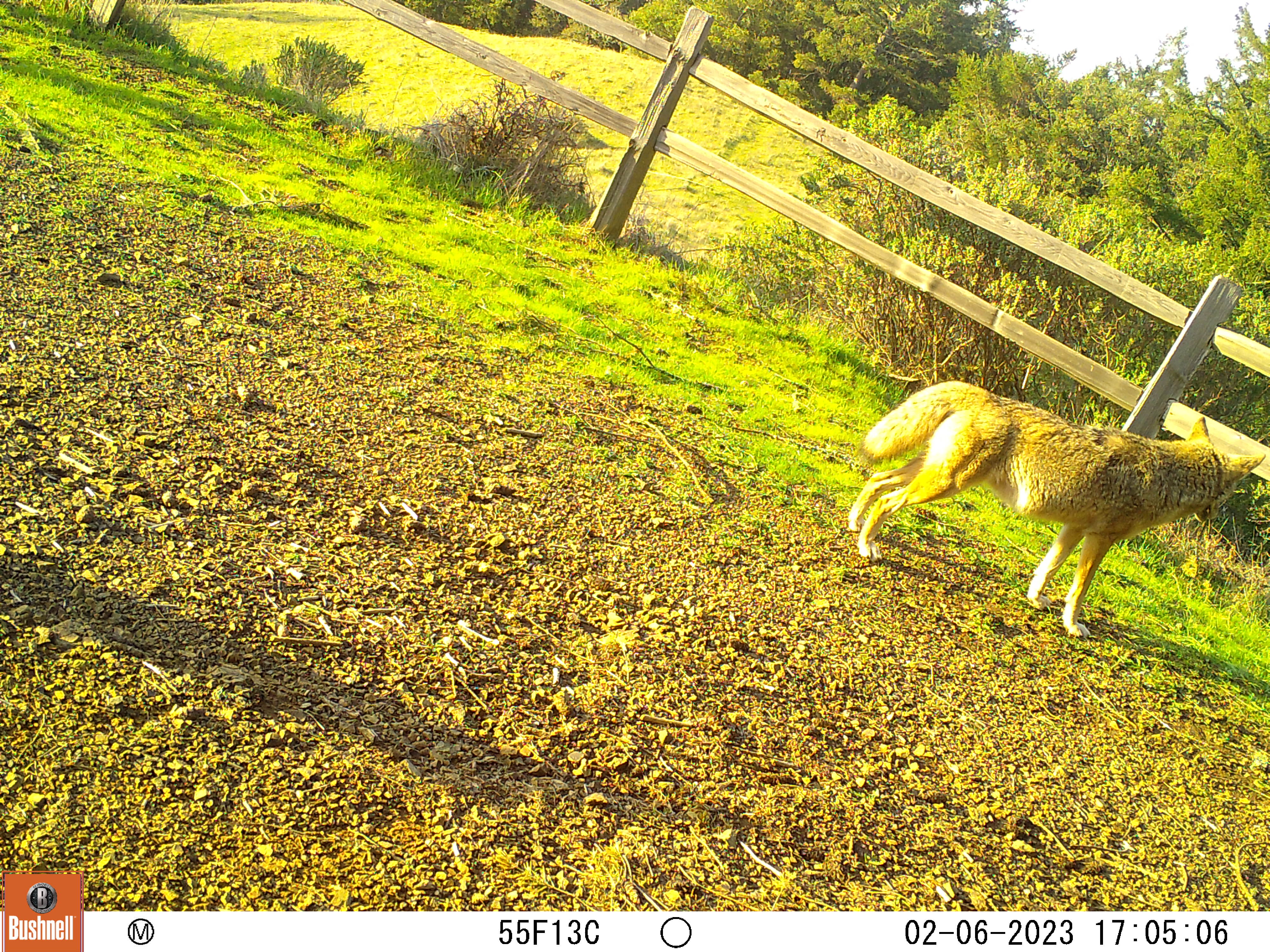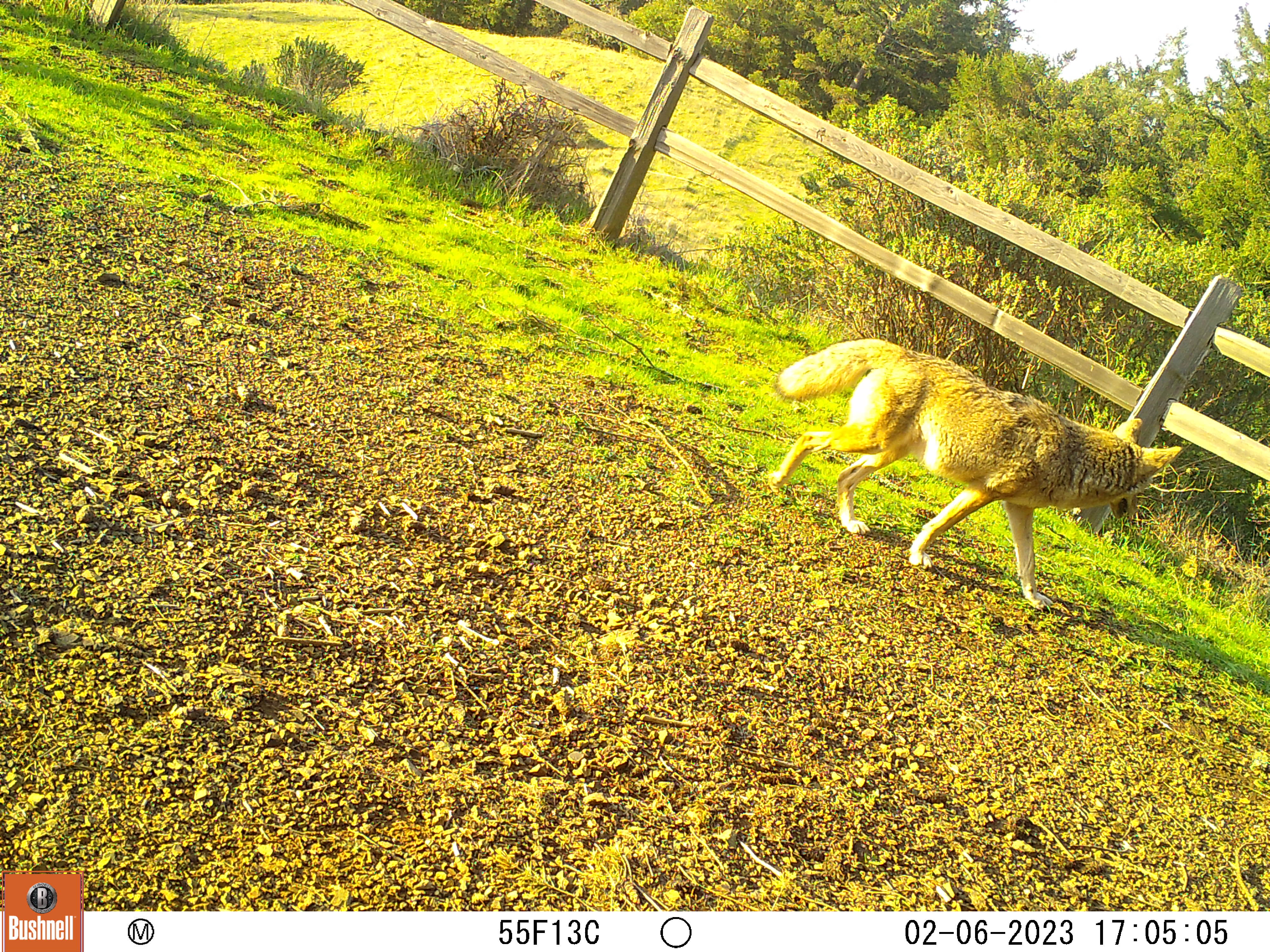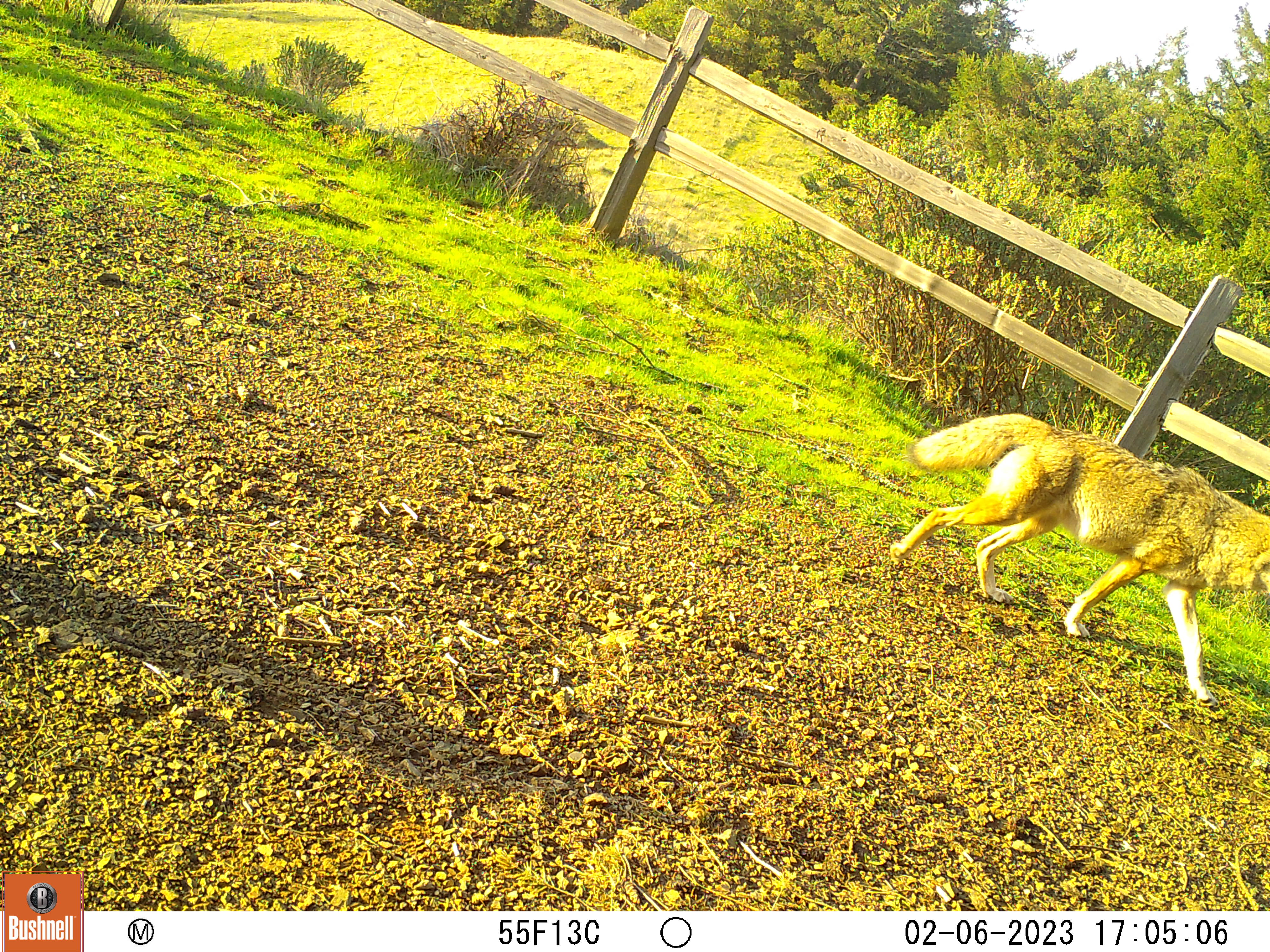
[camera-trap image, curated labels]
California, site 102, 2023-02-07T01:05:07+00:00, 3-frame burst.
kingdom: Animalia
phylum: Chordata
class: Mammalia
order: Carnivora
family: Canidae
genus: Canis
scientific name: Canis latrans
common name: coyote